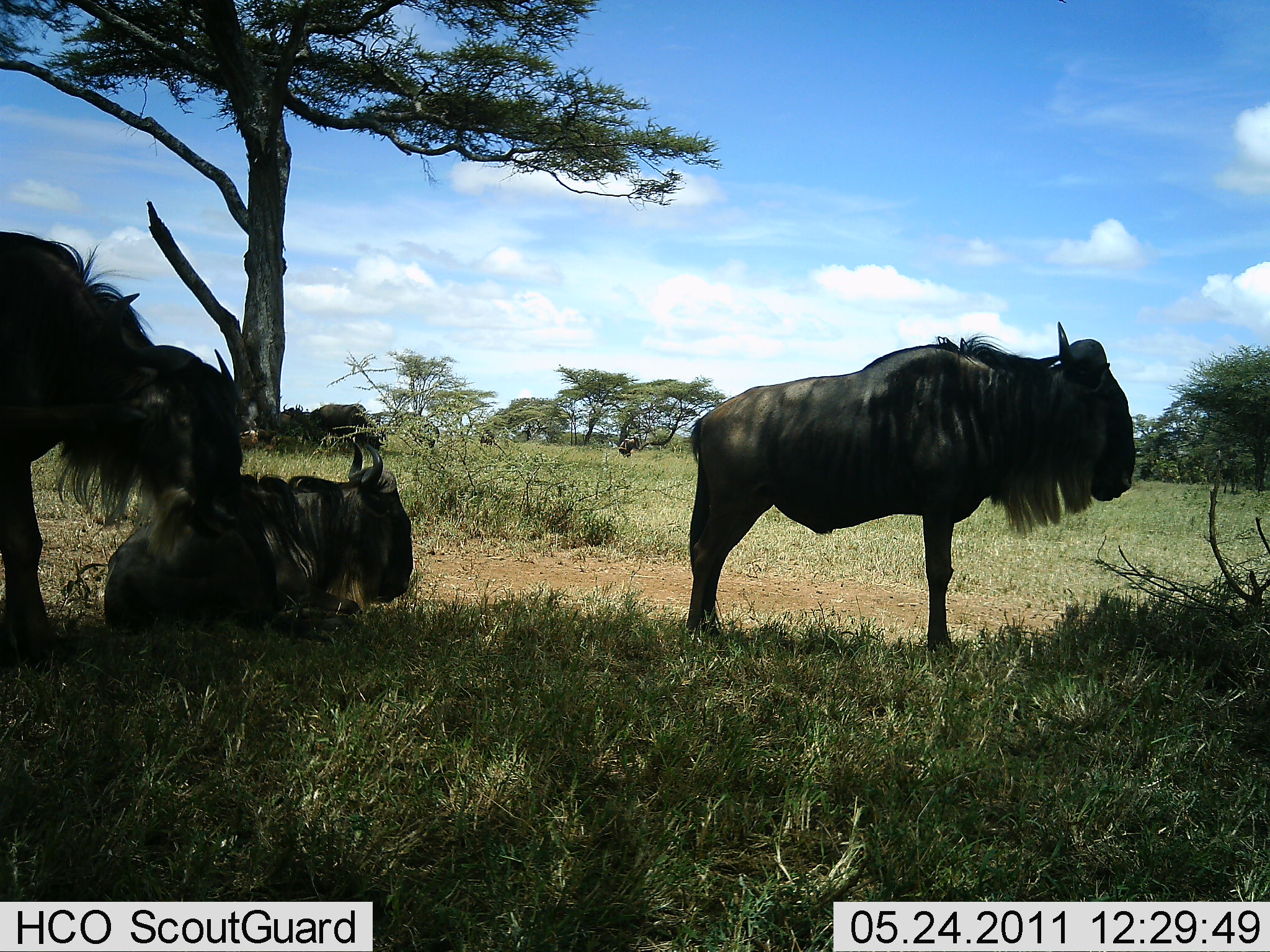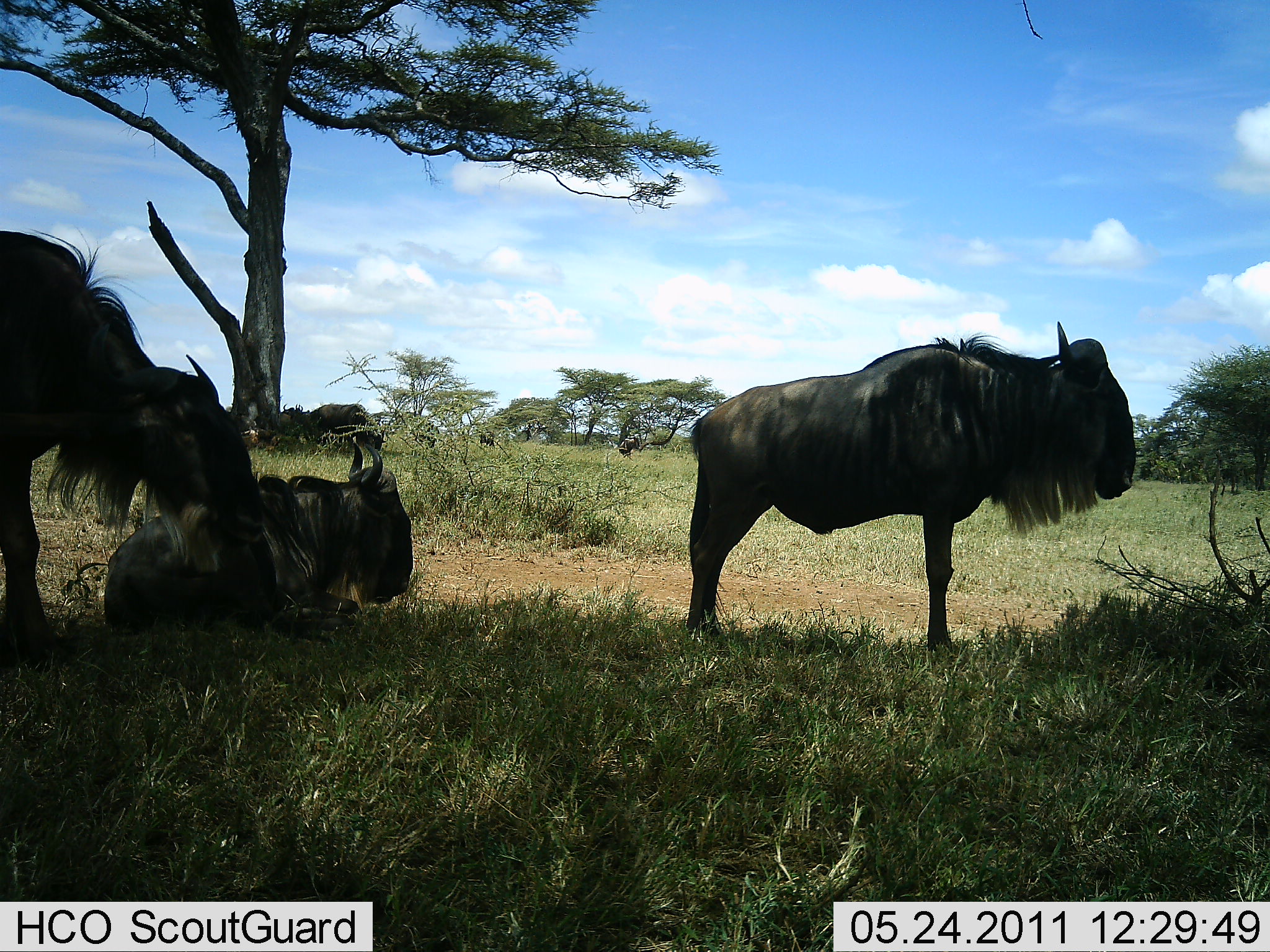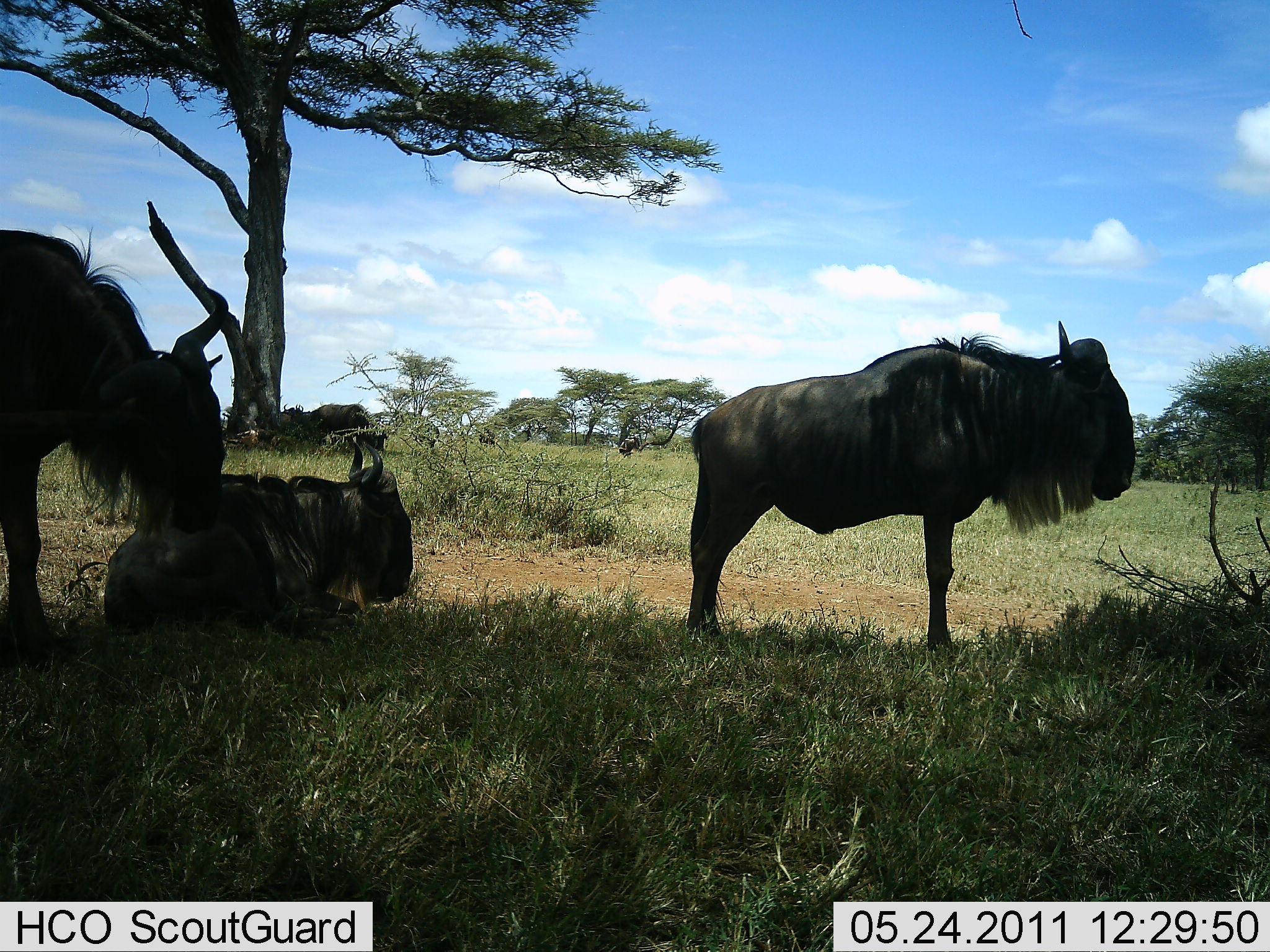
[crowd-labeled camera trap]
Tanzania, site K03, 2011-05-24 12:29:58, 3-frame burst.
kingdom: Animalia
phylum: Chordata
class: Mammalia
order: Artiodactyla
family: Bovidae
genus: Connochaetes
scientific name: Connochaetes taurinus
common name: blue wildebeest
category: wildebeest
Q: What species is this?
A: Wildebeest (blue wildebeest) (Connochaetes taurinus).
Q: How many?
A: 3.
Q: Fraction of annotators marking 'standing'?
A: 90%.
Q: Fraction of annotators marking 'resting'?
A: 90%.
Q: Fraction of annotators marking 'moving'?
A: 0%.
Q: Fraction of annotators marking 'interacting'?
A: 0%.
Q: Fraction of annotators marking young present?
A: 0%.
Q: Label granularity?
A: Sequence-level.